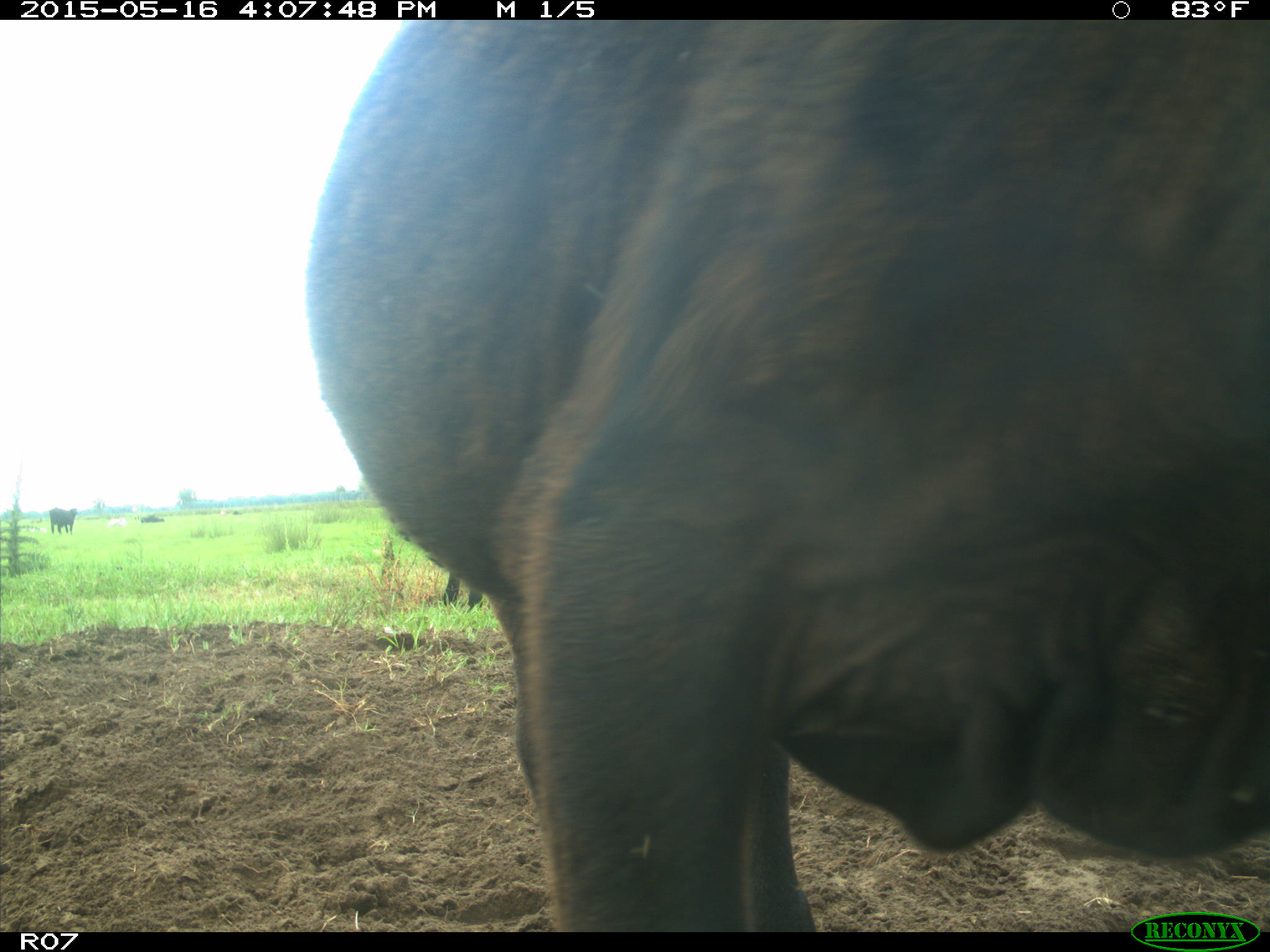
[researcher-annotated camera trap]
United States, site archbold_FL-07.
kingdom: Animalia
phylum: Chordata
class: Mammalia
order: Artiodactyla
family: Bovidae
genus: Bos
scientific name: Bos taurus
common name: domestic cow